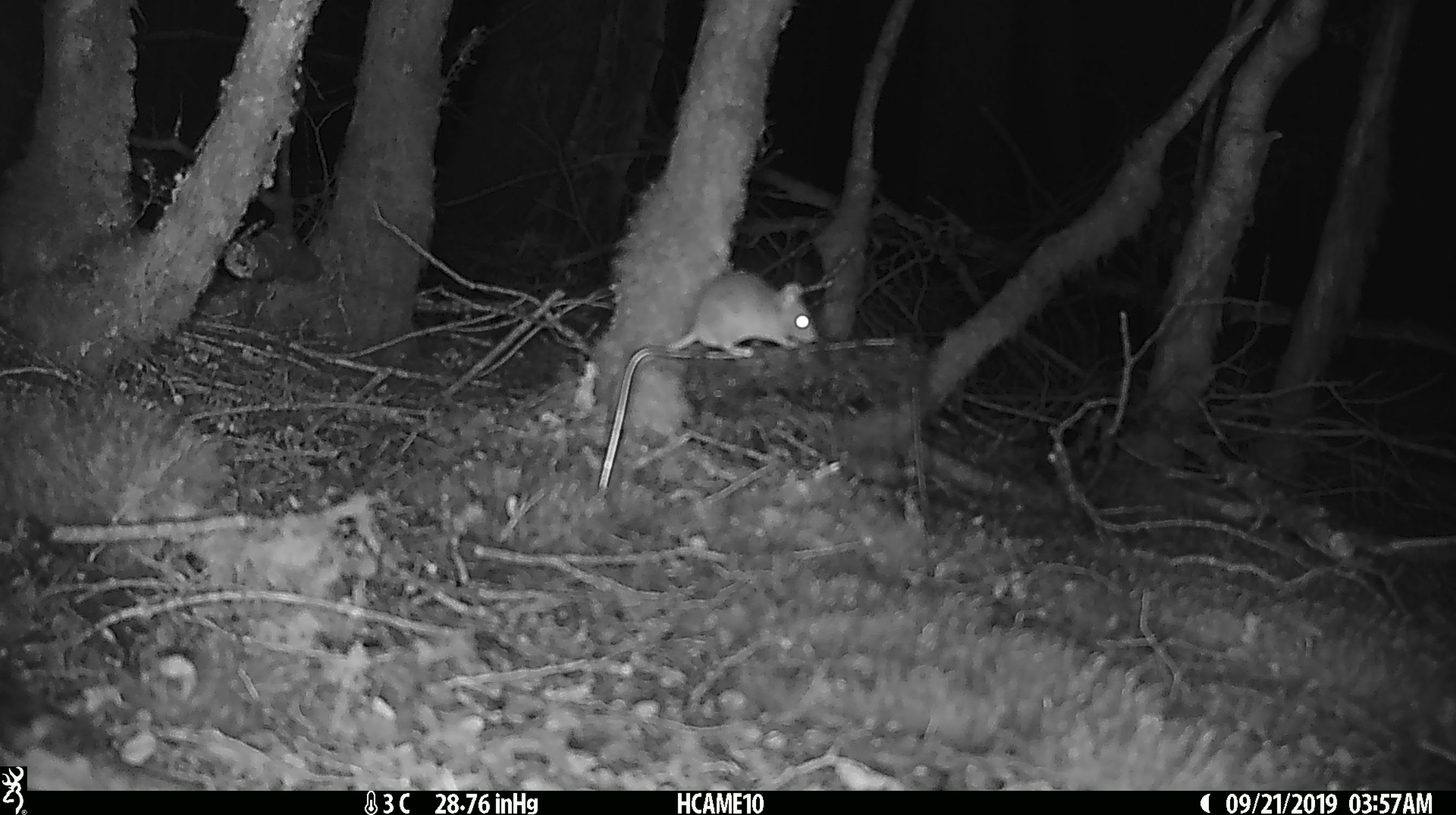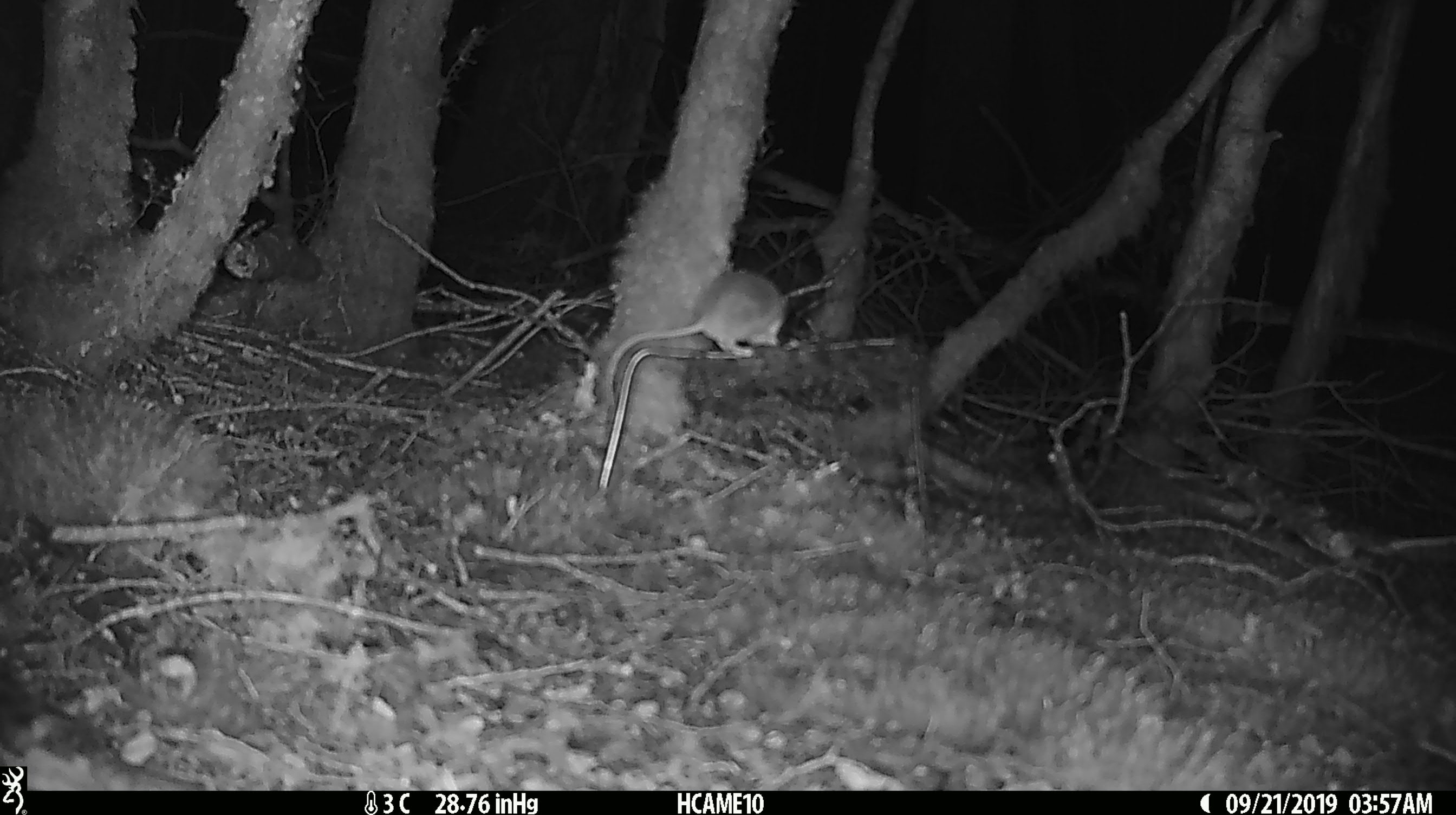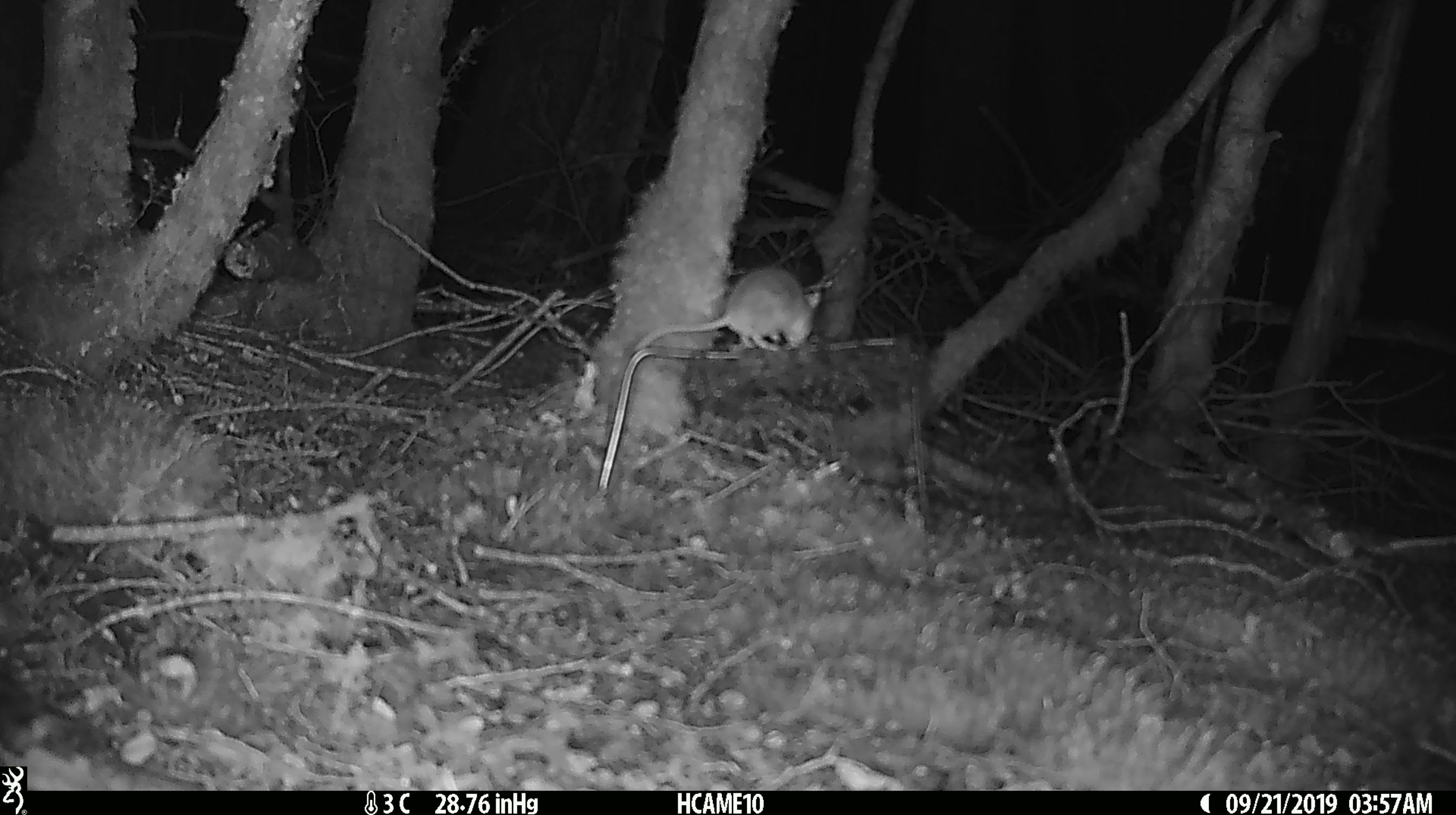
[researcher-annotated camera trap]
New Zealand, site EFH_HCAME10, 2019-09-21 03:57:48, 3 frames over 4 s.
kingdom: Animalia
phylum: Chordata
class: Mammalia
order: Rodentia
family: Muridae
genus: Mus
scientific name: Mus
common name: mouse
Mouse (Mus).